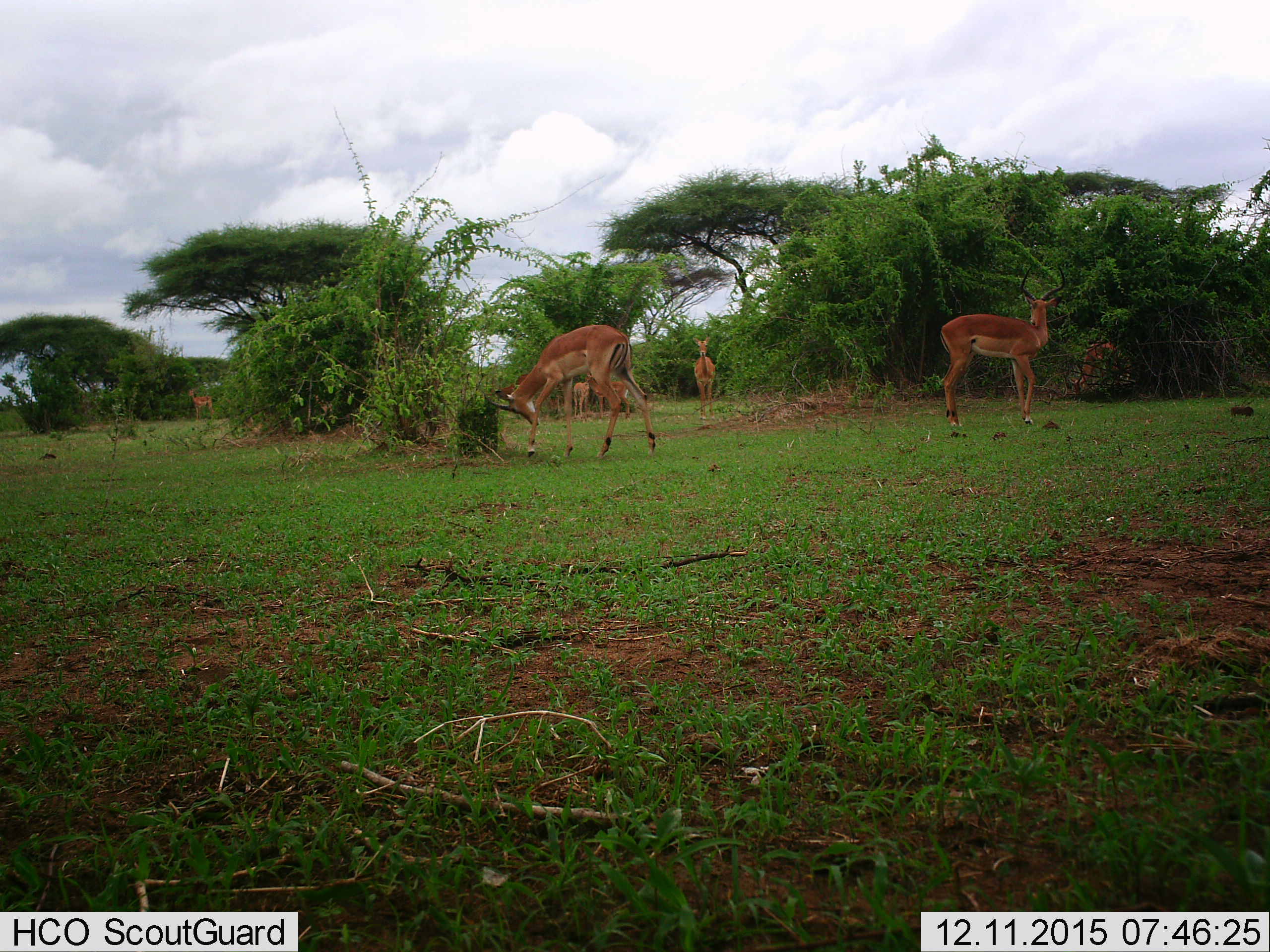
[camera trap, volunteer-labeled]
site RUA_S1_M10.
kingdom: Animalia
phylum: Chordata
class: Mammalia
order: Artiodactyla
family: Bovidae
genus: Aepyceros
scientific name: Aepyceros melampus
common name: impala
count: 7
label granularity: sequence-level